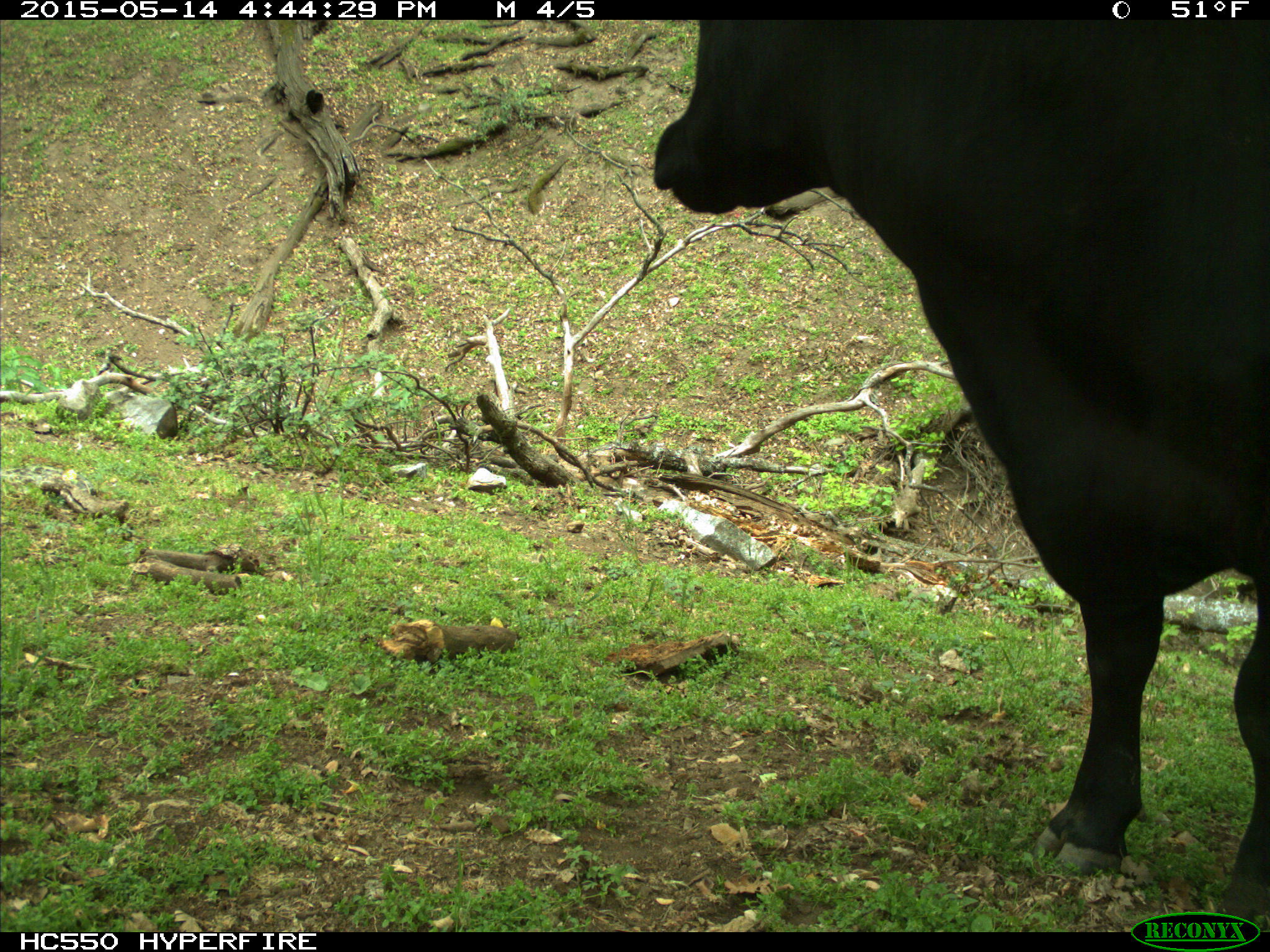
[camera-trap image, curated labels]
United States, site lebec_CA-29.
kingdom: Animalia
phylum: Chordata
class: Mammalia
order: Artiodactyla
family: Bovidae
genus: Bos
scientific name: Bos taurus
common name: domestic cow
Bos taurus (domestic cow).